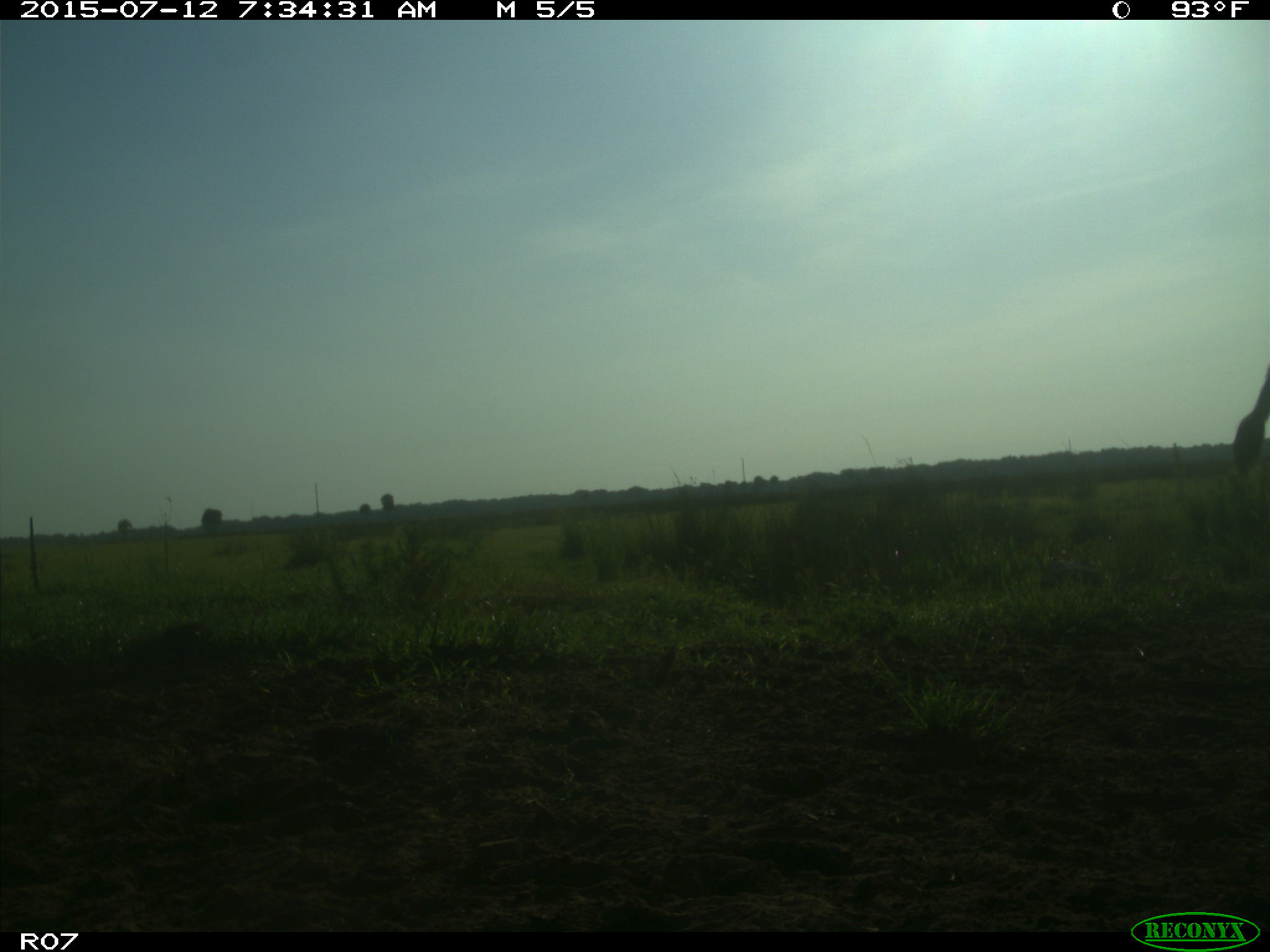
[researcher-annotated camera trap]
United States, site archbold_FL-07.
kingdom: Animalia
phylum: Chordata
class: Mammalia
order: Artiodactyla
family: Bovidae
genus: Bos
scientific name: Bos taurus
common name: domestic cow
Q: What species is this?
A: Bos taurus (domestic cow).